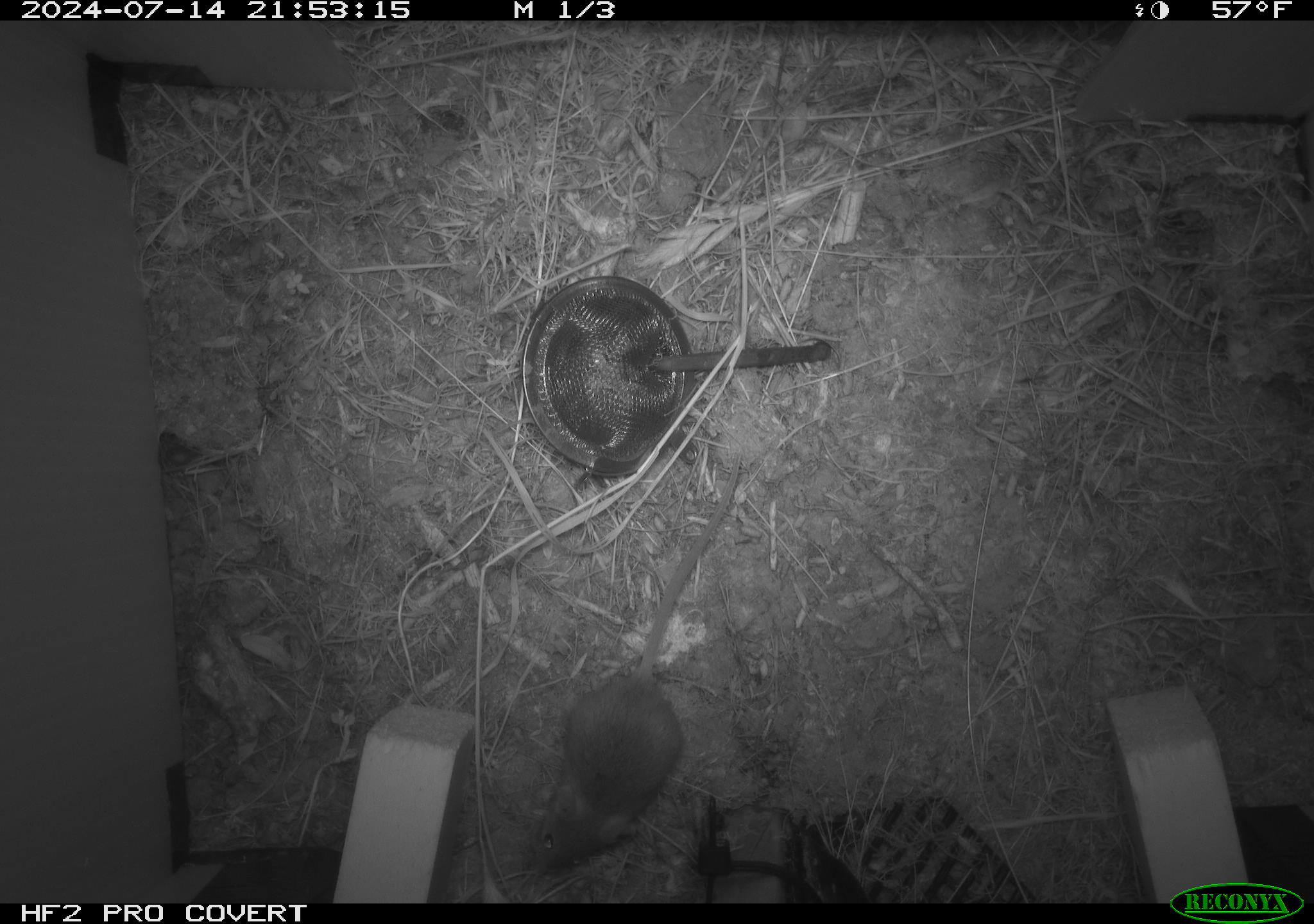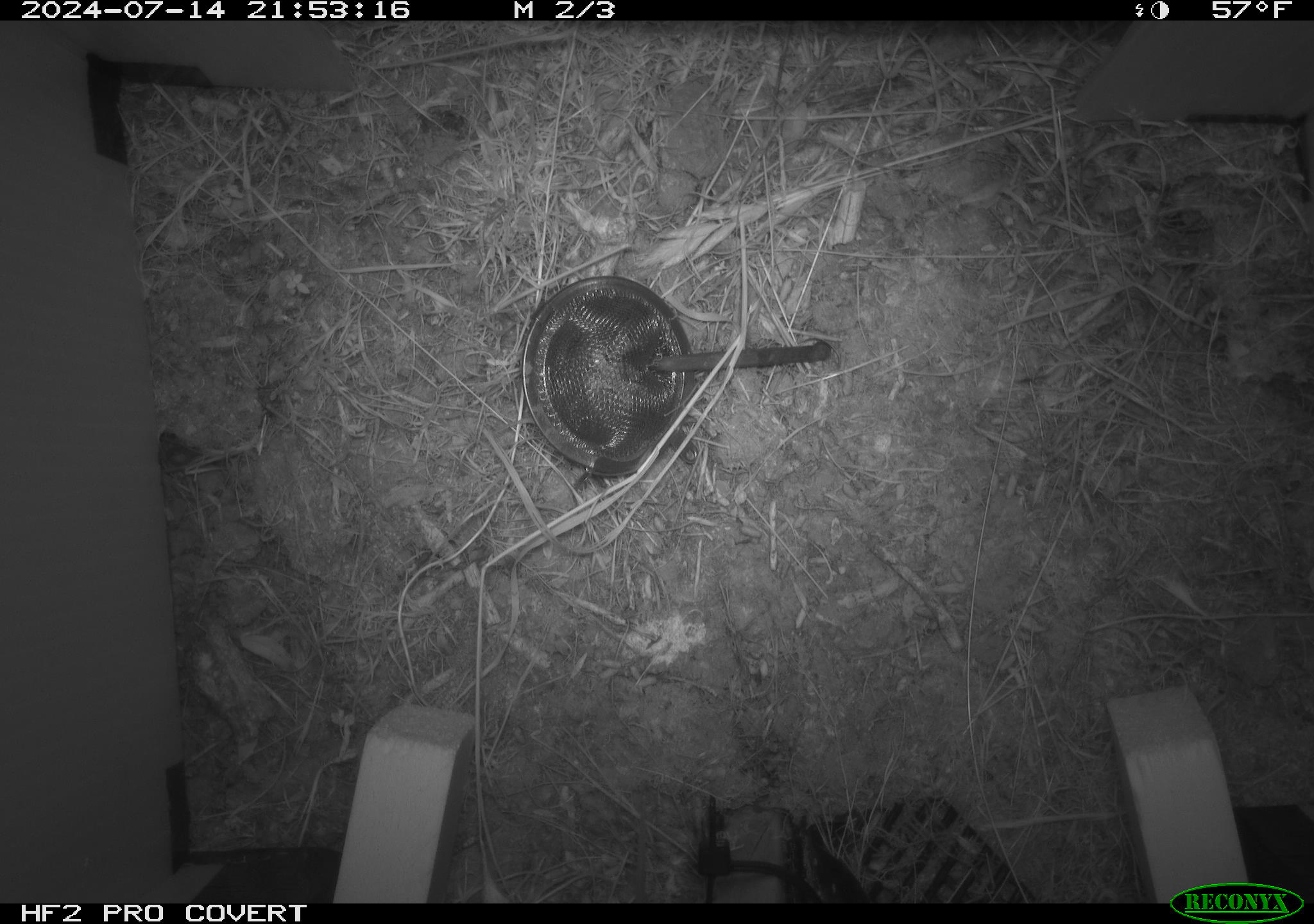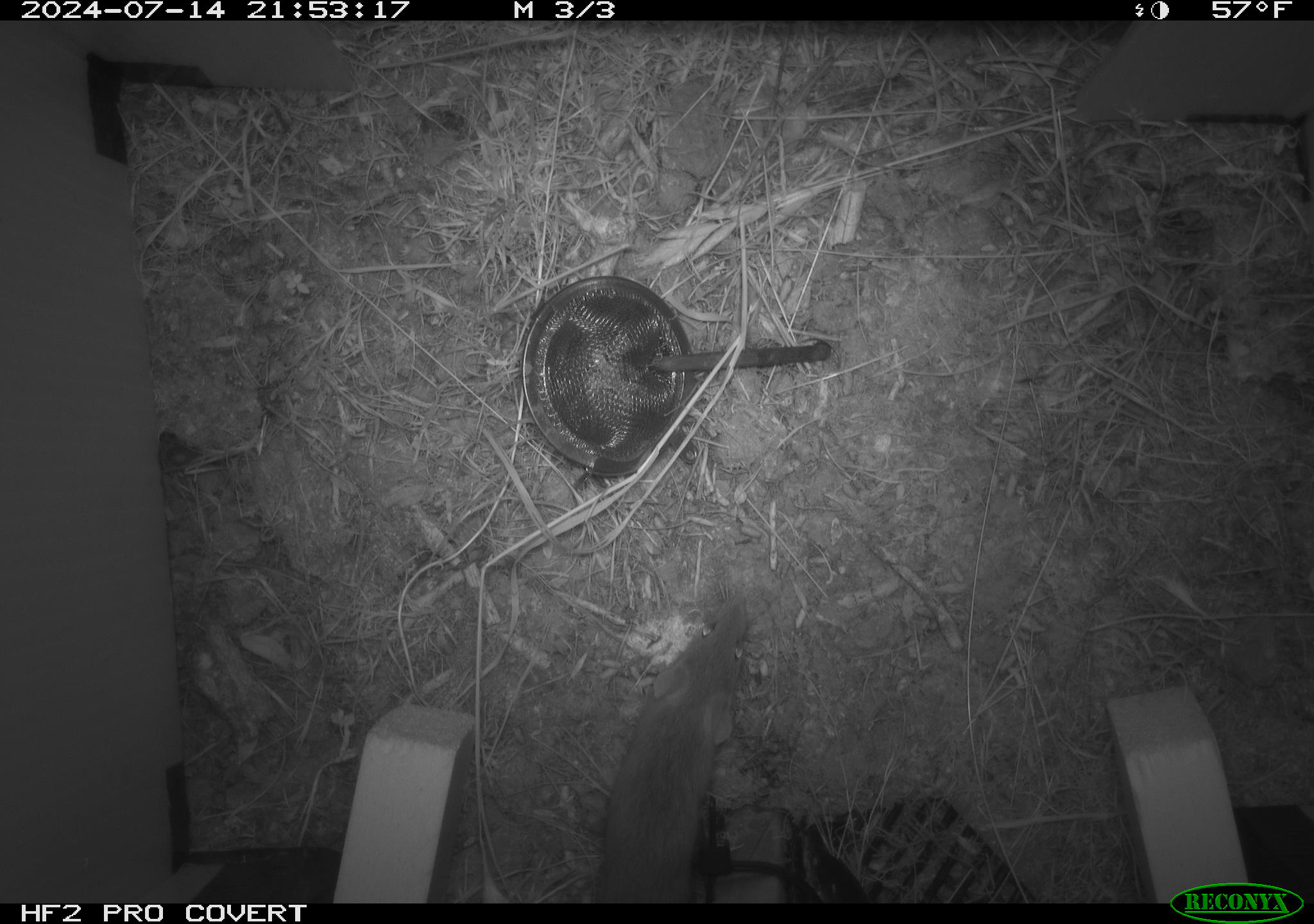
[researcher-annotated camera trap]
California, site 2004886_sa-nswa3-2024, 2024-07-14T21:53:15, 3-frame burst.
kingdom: Animalia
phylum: Chordata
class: Mammalia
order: Rodentia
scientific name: Rodentia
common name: rodent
Rodent (Rodentia).